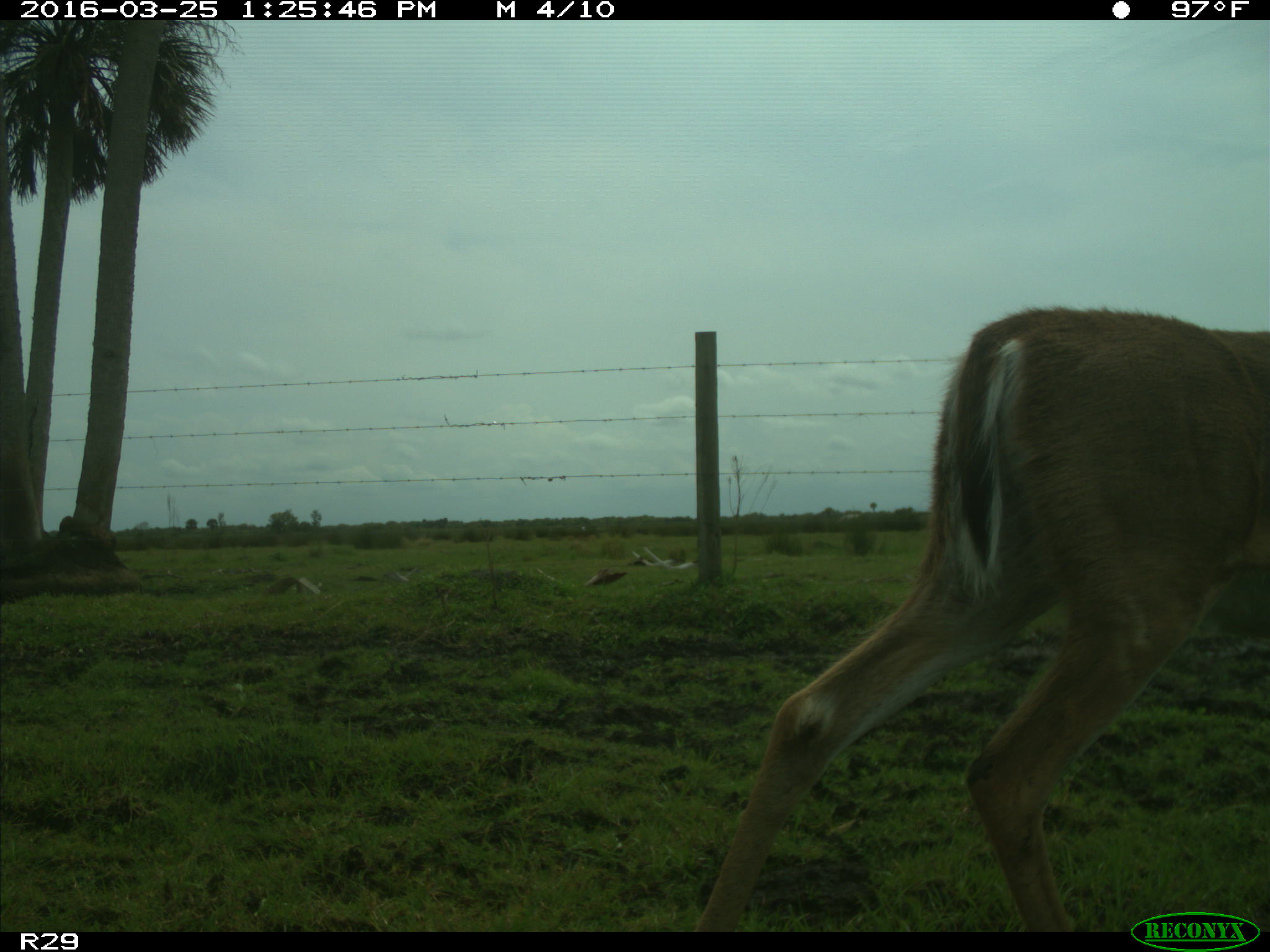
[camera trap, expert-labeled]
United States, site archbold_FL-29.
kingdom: Animalia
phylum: Chordata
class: Mammalia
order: Artiodactyla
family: Cervidae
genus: Odocoileus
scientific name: Odocoileus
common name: deer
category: unidentified deer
Unidentified deer (deer) (Odocoileus).